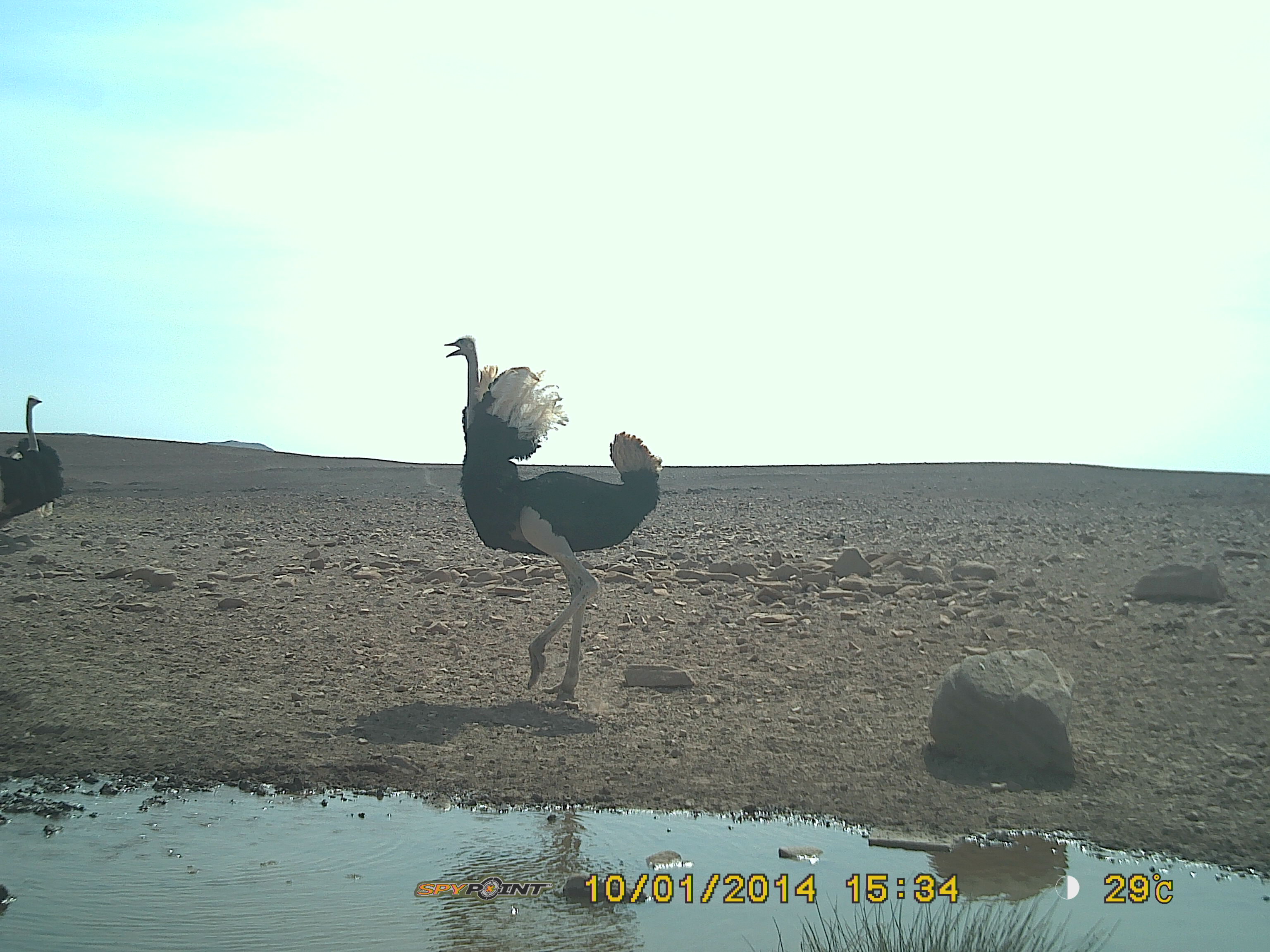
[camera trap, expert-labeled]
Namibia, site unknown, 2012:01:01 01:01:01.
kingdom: Animalia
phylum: Chordata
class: Aves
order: Struthioniformes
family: Struthionidae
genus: Struthio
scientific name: Struthio camelus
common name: common ostrich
Struthio camelus (common ostrich).